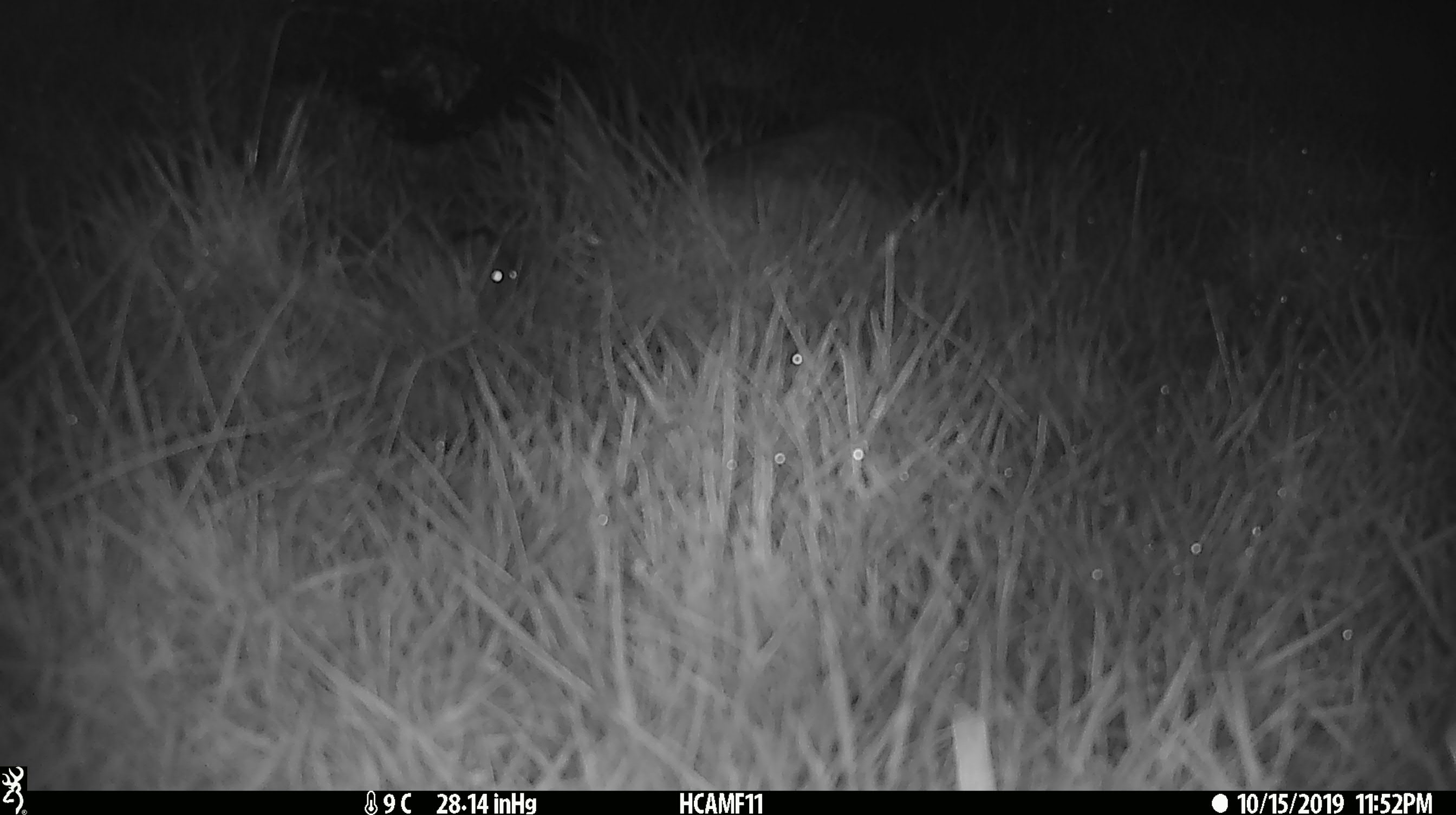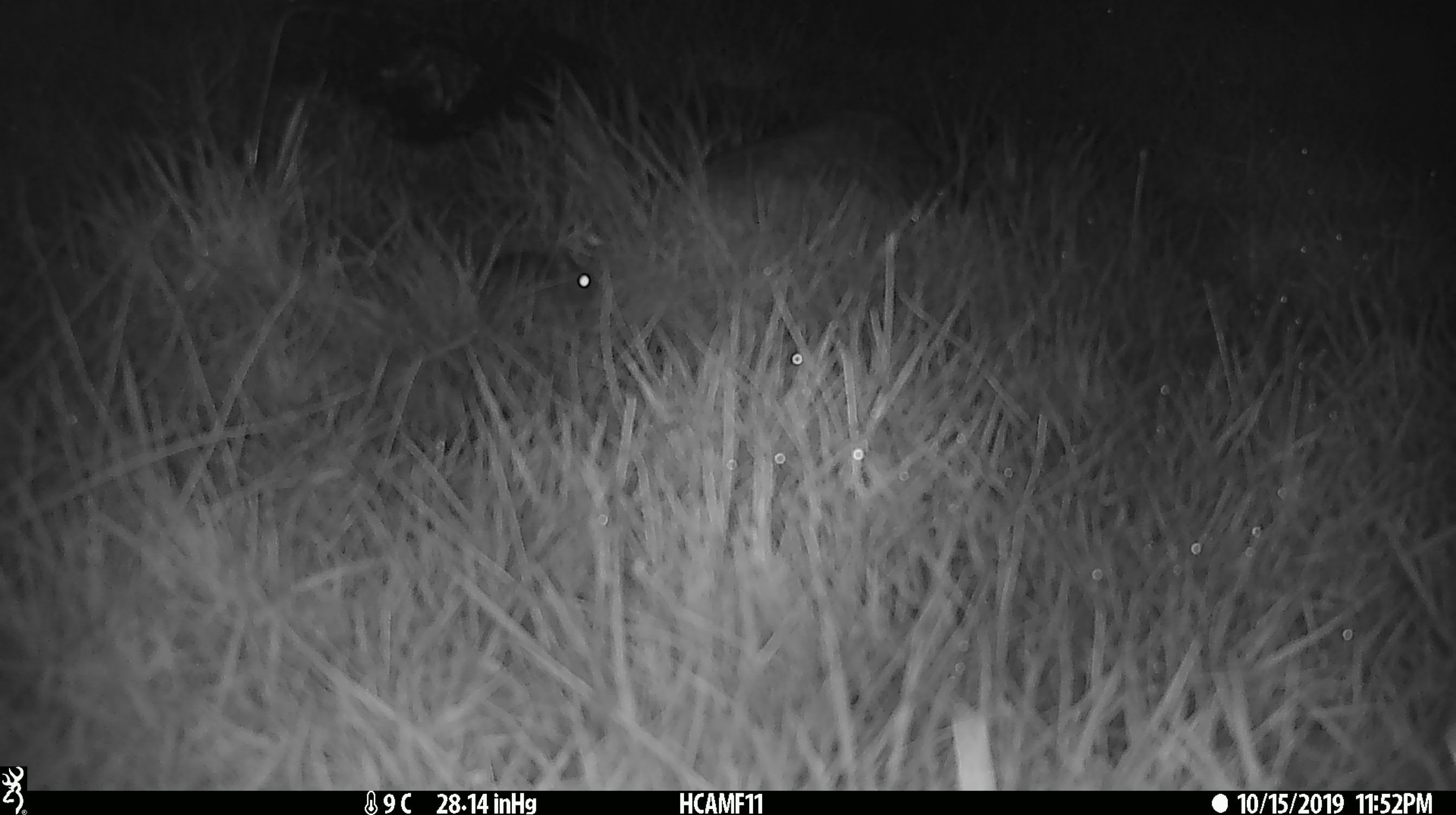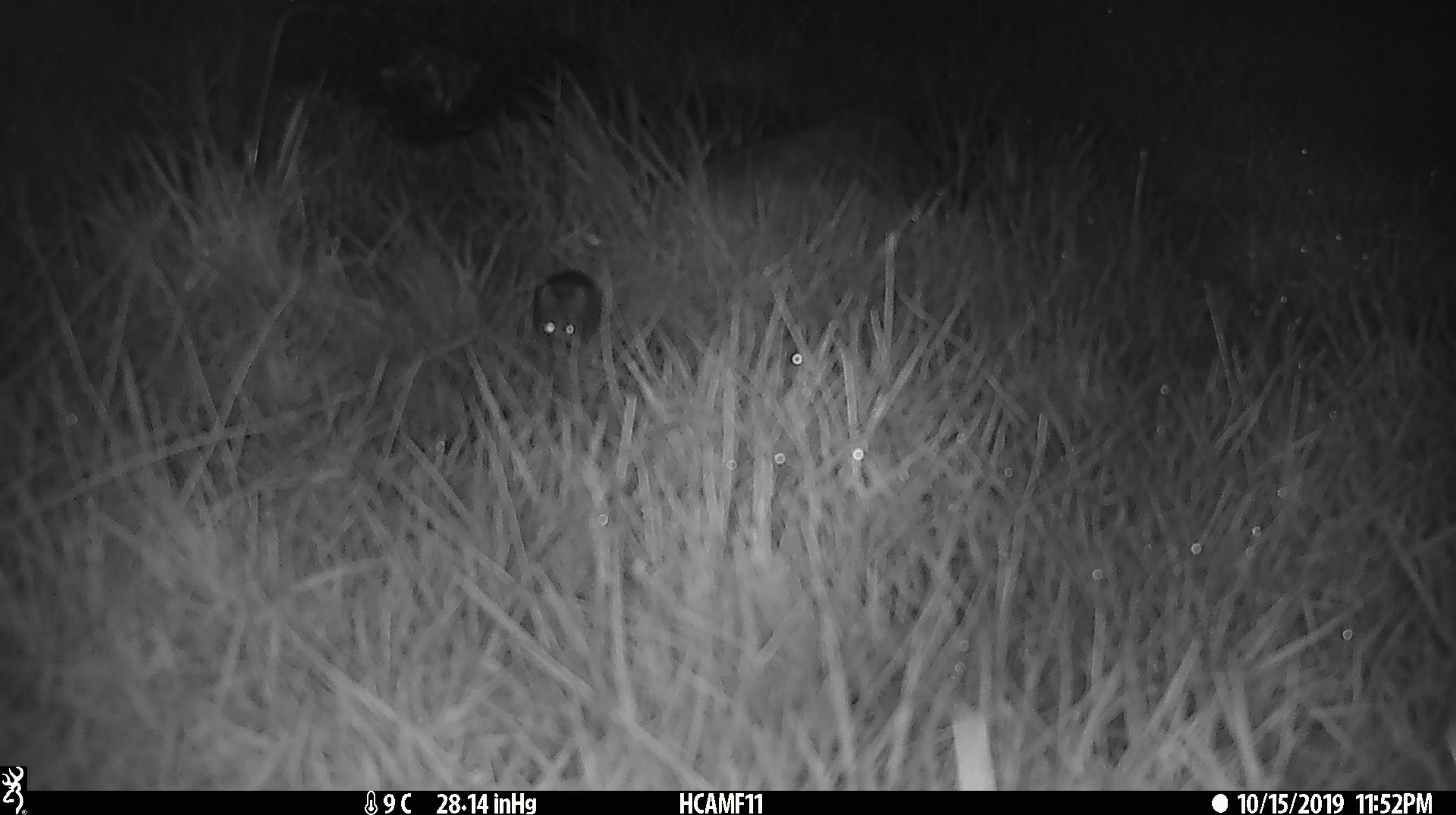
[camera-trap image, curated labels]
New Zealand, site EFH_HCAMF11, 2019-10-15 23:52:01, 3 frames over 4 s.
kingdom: Animalia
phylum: Chordata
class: Mammalia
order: Rodentia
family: Muridae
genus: Mus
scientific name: Mus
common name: mouse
Mouse (Mus).